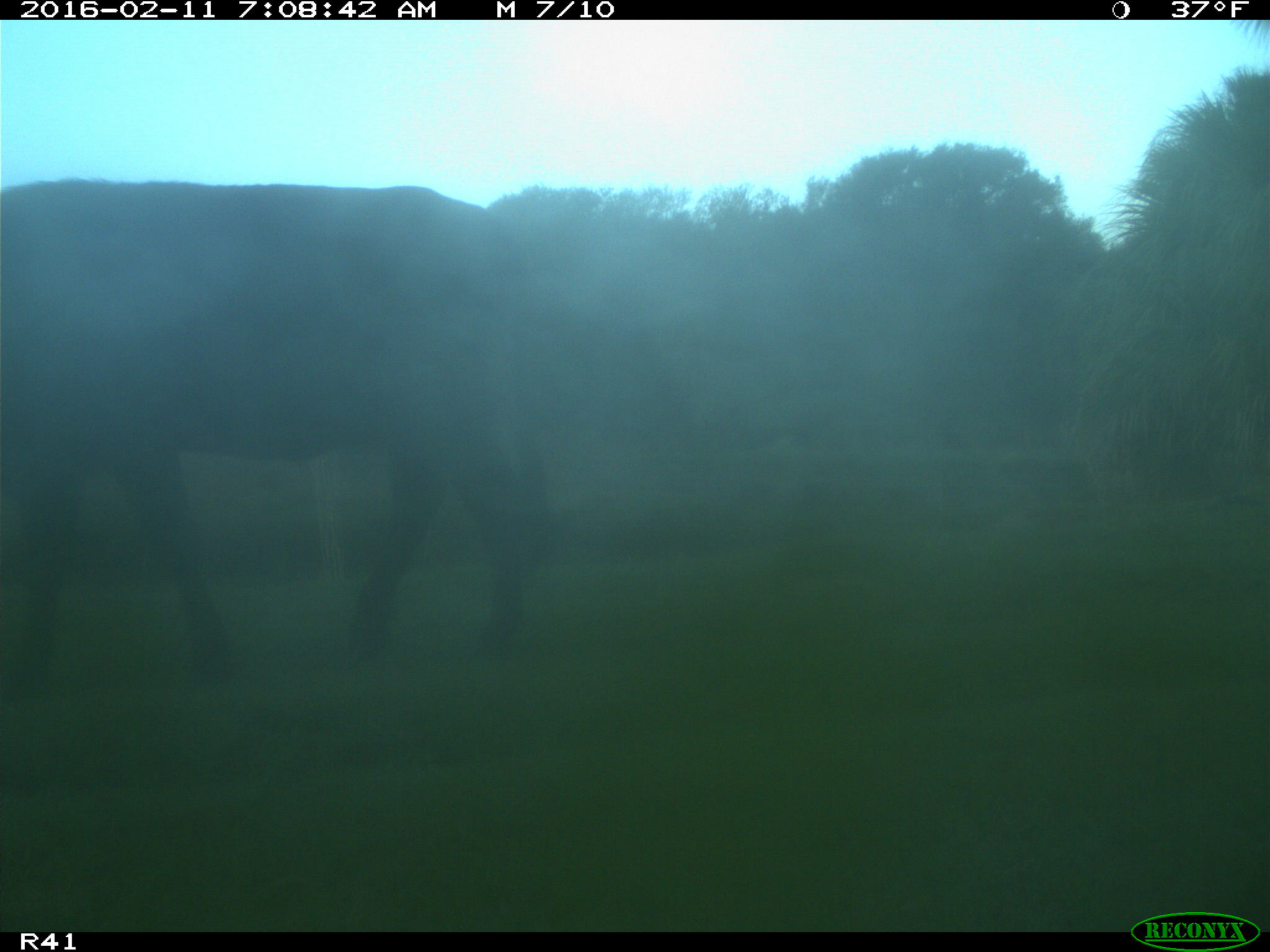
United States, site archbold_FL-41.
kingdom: Animalia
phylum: Chordata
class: Mammalia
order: Artiodactyla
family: Bovidae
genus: Bos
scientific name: Bos taurus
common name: domestic cow